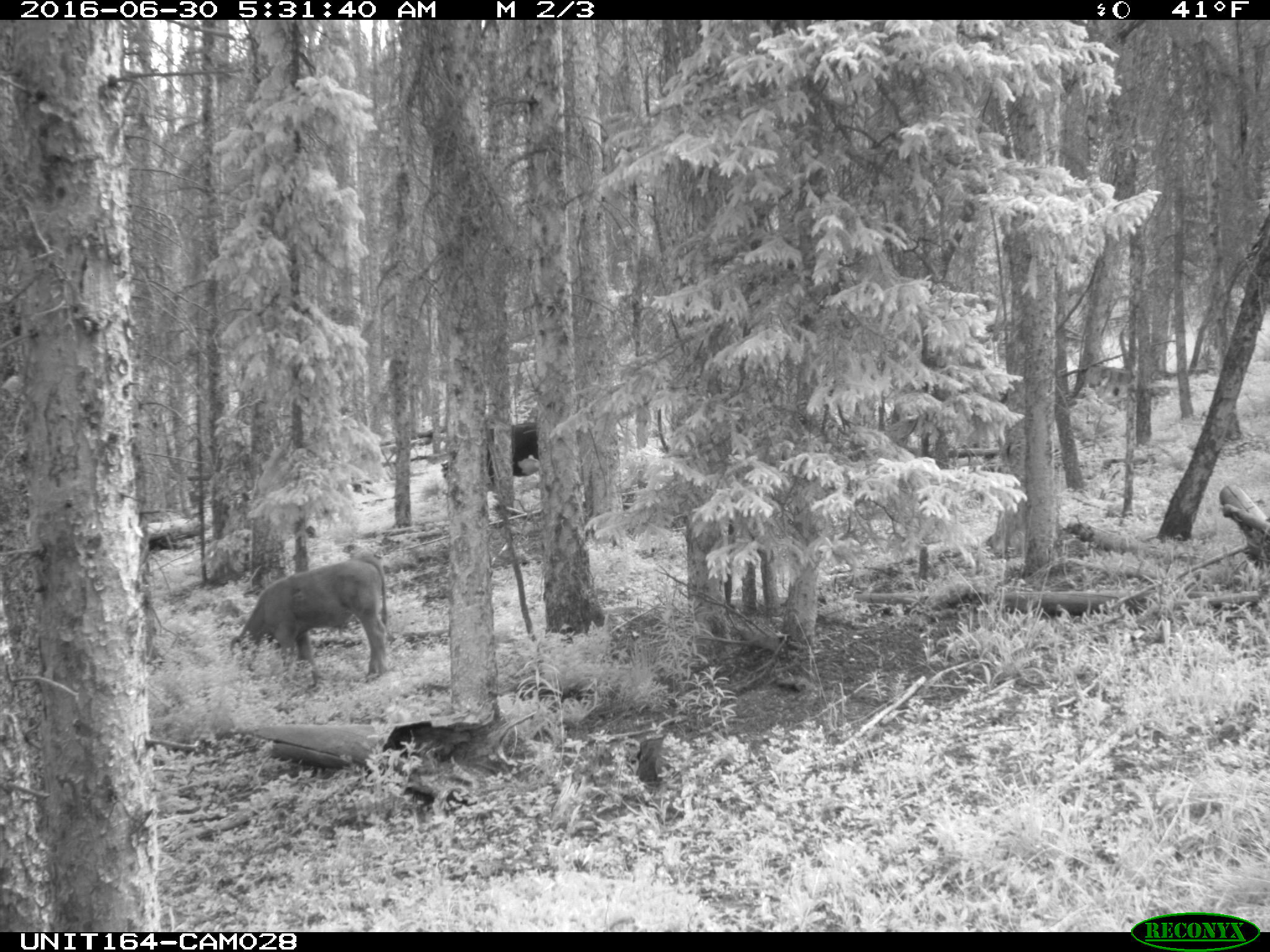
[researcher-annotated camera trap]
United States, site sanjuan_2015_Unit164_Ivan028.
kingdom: Animalia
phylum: Chordata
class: Mammalia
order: Artiodactyla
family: Bovidae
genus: Bos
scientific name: Bos taurus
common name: domestic cow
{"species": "Bos taurus (domestic cow)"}